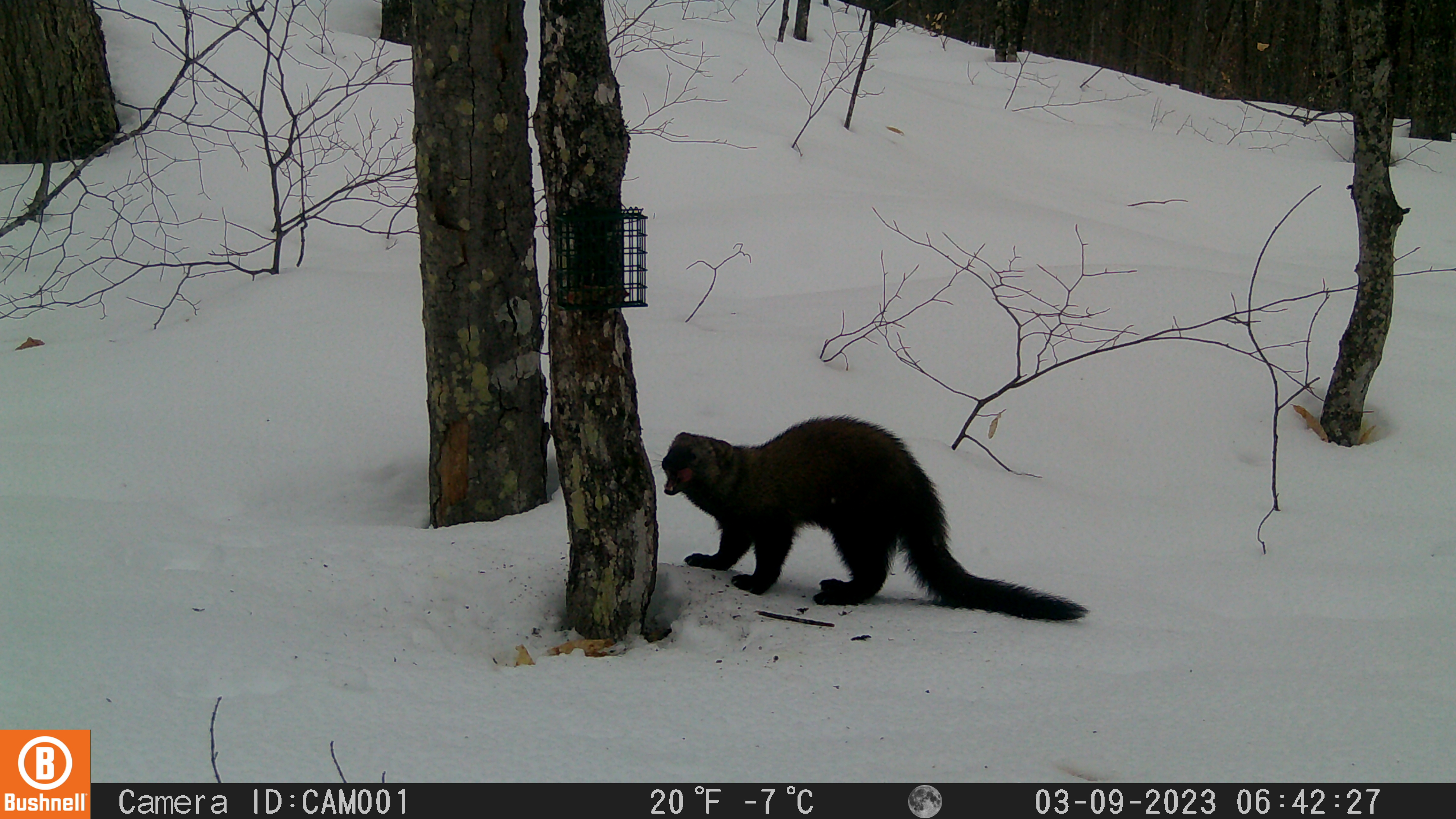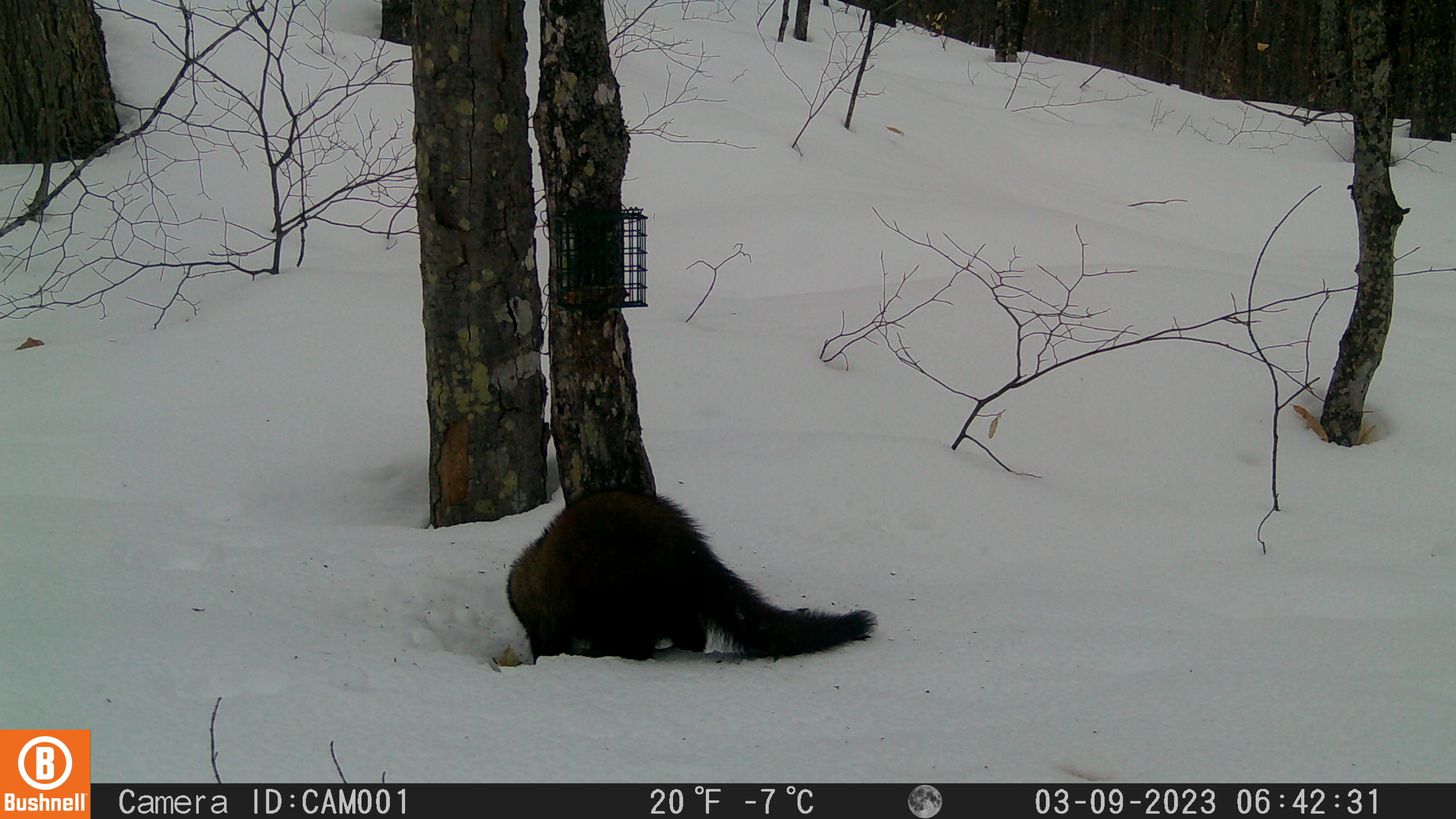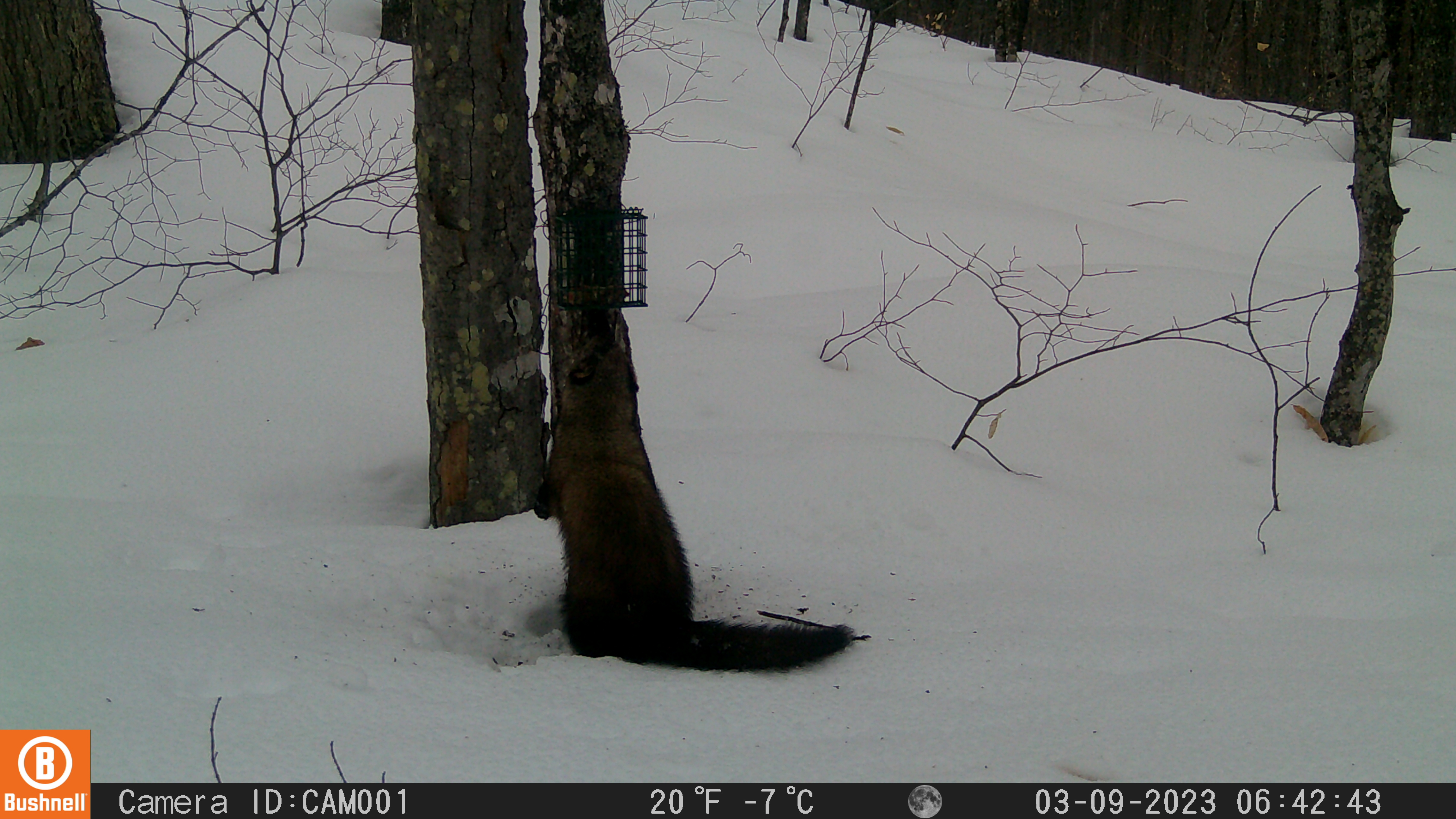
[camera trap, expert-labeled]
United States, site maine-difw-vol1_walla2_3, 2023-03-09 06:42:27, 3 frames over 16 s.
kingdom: Animalia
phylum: Chordata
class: Mammalia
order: Carnivora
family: Mustelidae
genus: Pekania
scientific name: Pekania pennanti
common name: fisher